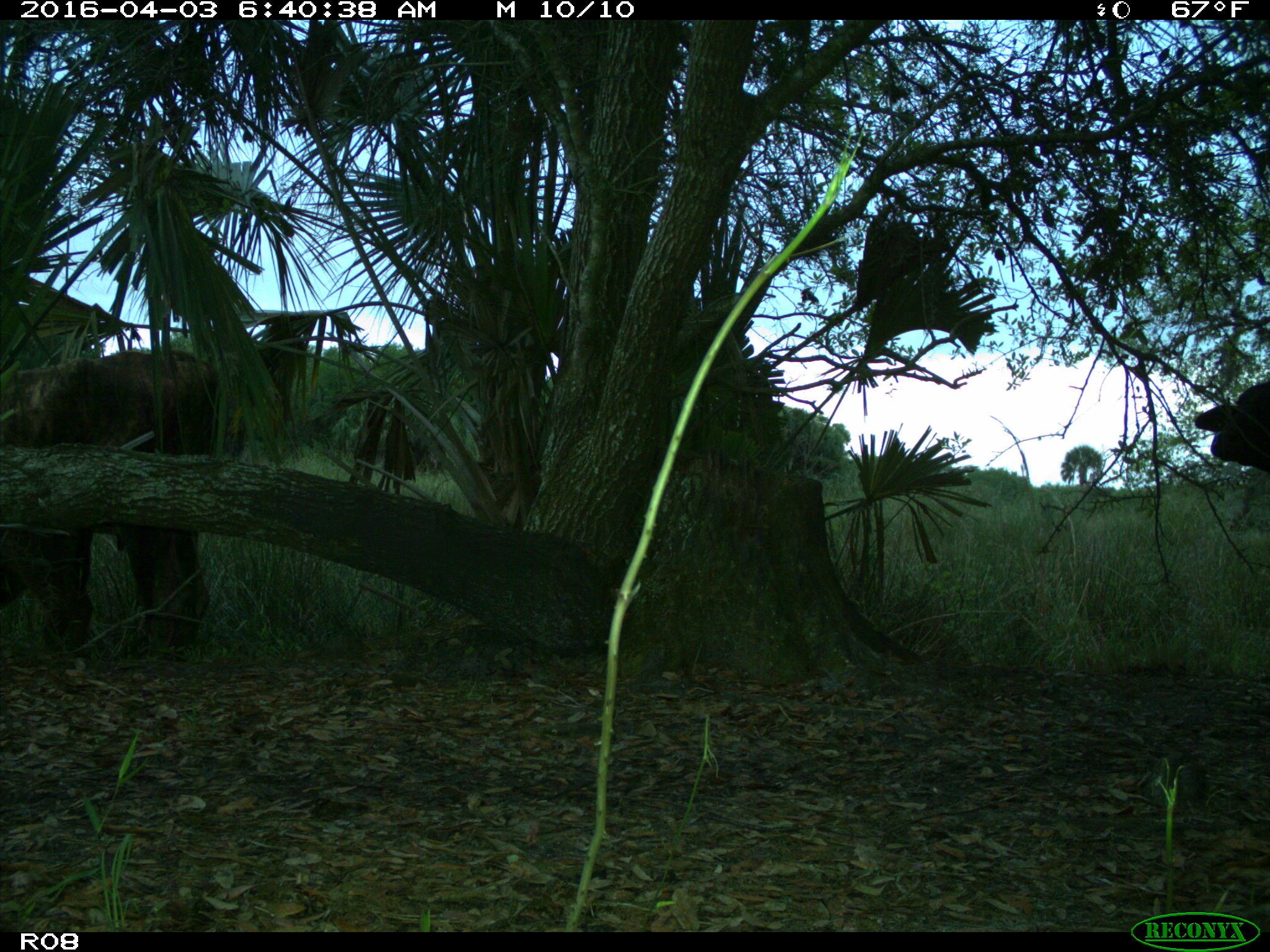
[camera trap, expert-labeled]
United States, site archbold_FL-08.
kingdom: Animalia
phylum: Chordata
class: Mammalia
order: Artiodactyla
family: Bovidae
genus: Bos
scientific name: Bos taurus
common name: domestic cow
Bos taurus (domestic cow).